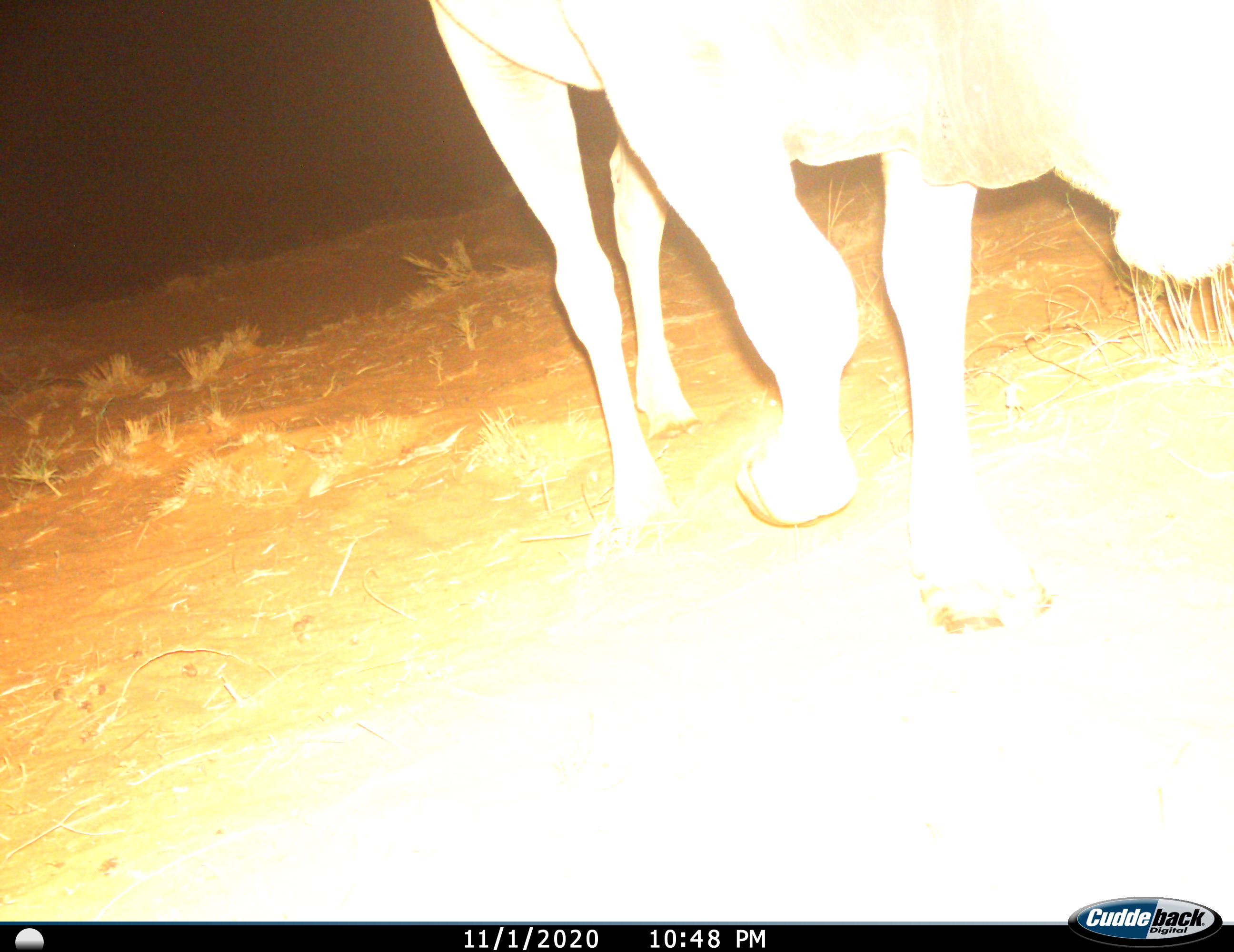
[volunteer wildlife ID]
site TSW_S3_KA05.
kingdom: Animalia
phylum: Chordata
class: Mammalia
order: Artiodactyla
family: Bovidae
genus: Tragelaphus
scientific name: Tragelaphus oryx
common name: eland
Eland (Tragelaphus oryx), count 1. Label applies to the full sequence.